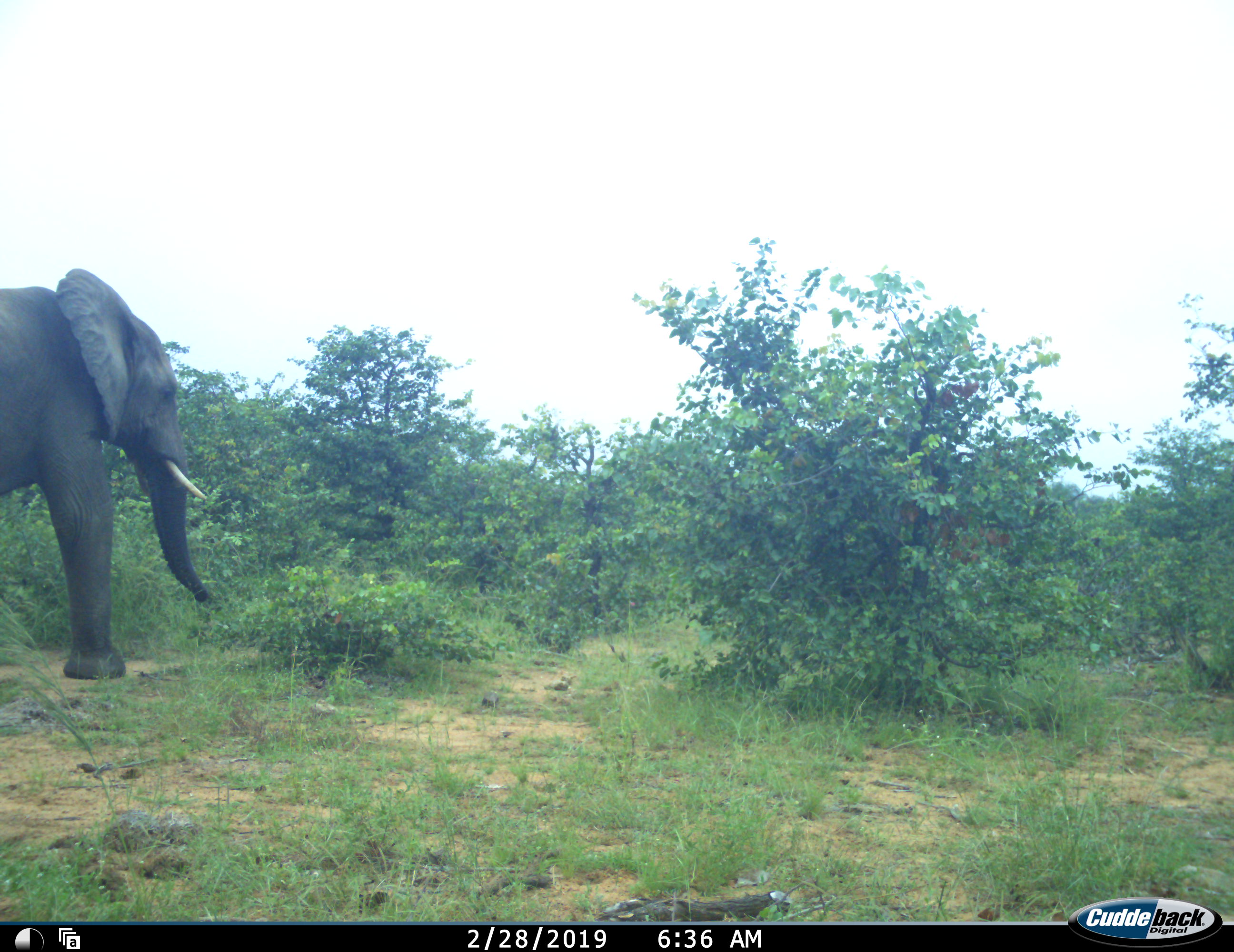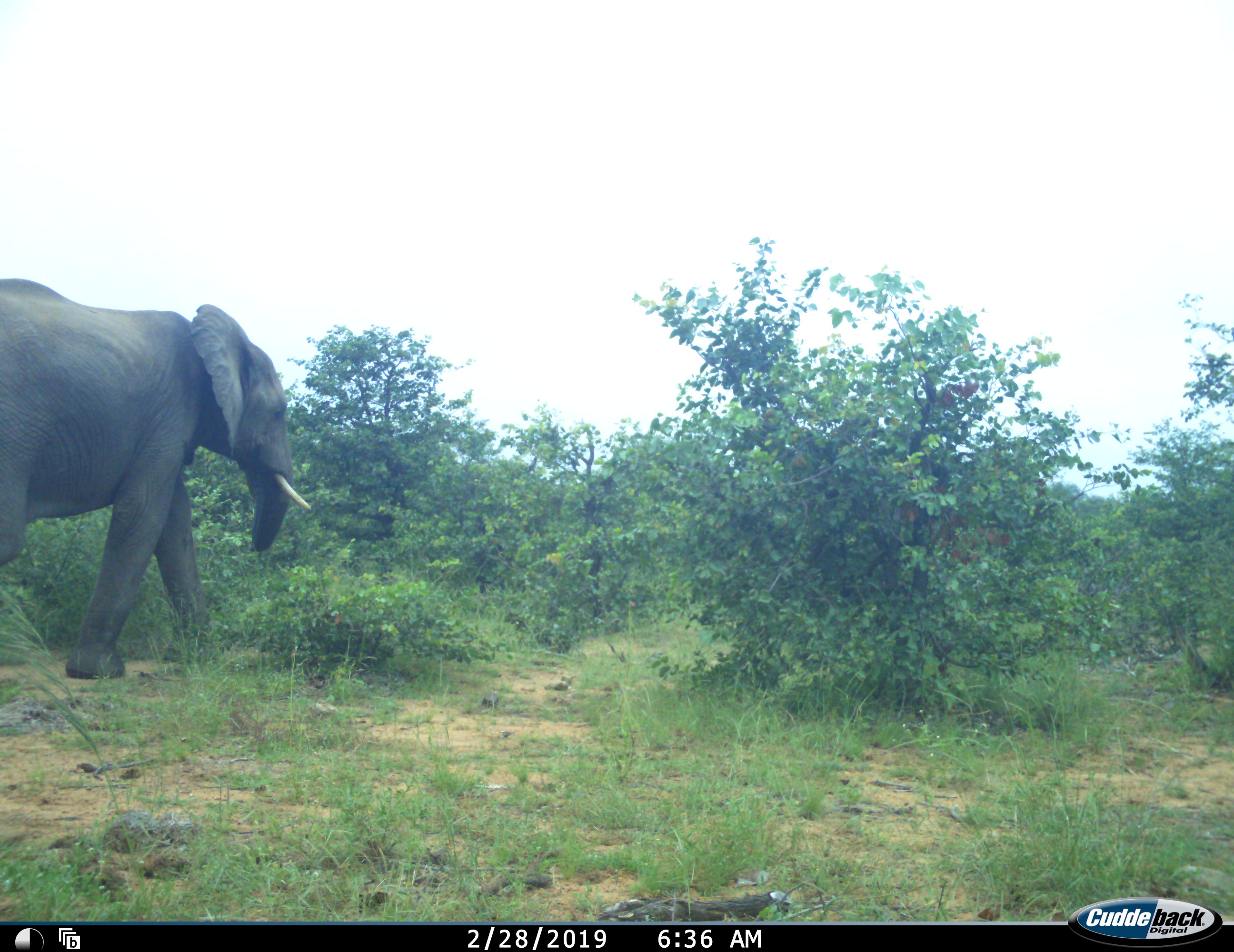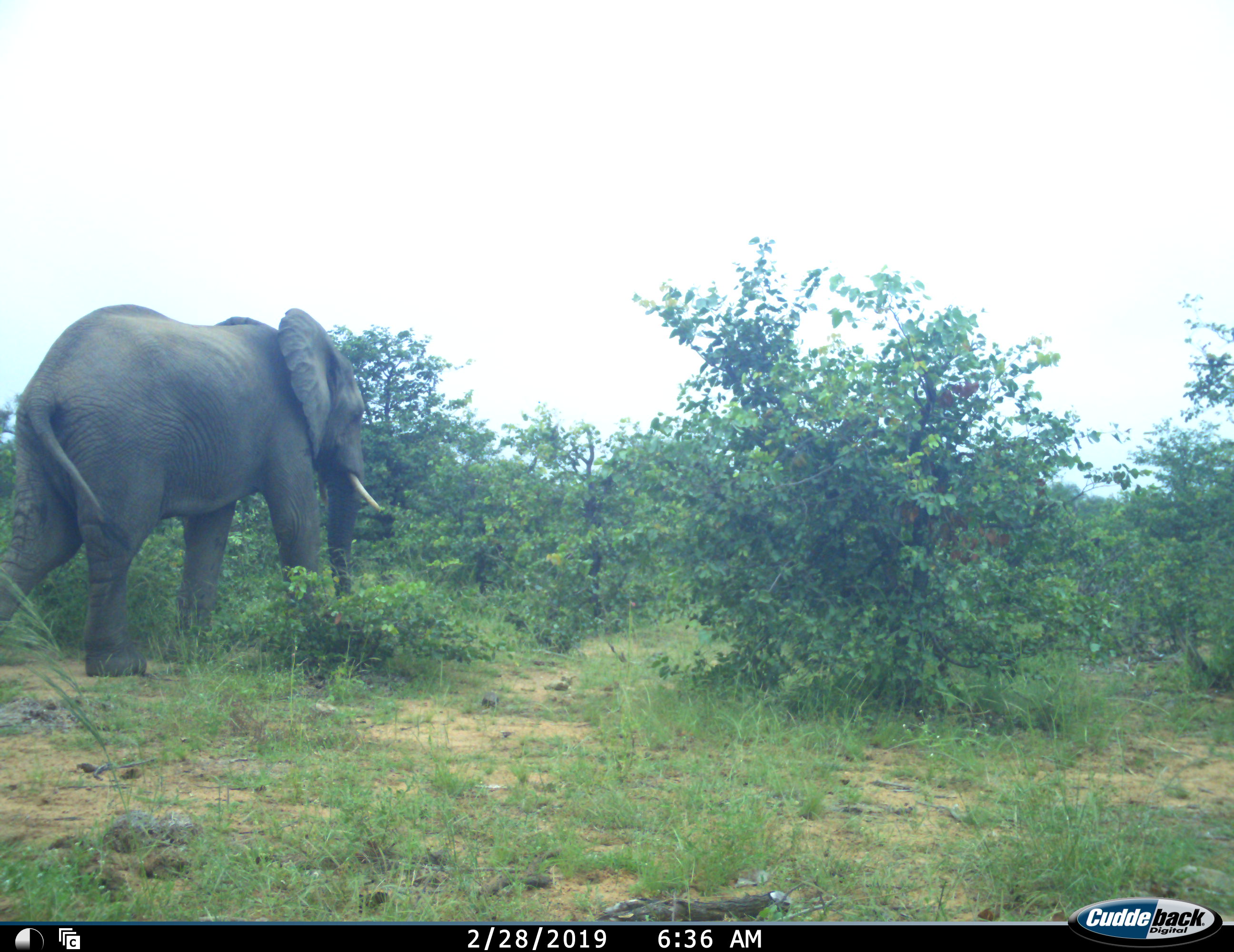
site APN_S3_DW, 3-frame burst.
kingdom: Animalia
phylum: Chordata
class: Mammalia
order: Proboscidea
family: Elephantidae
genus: Loxodonta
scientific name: Loxodonta africana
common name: african bush elephant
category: elephant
Elephant (african bush elephant) (Loxodonta africana), count 1. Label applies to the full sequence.